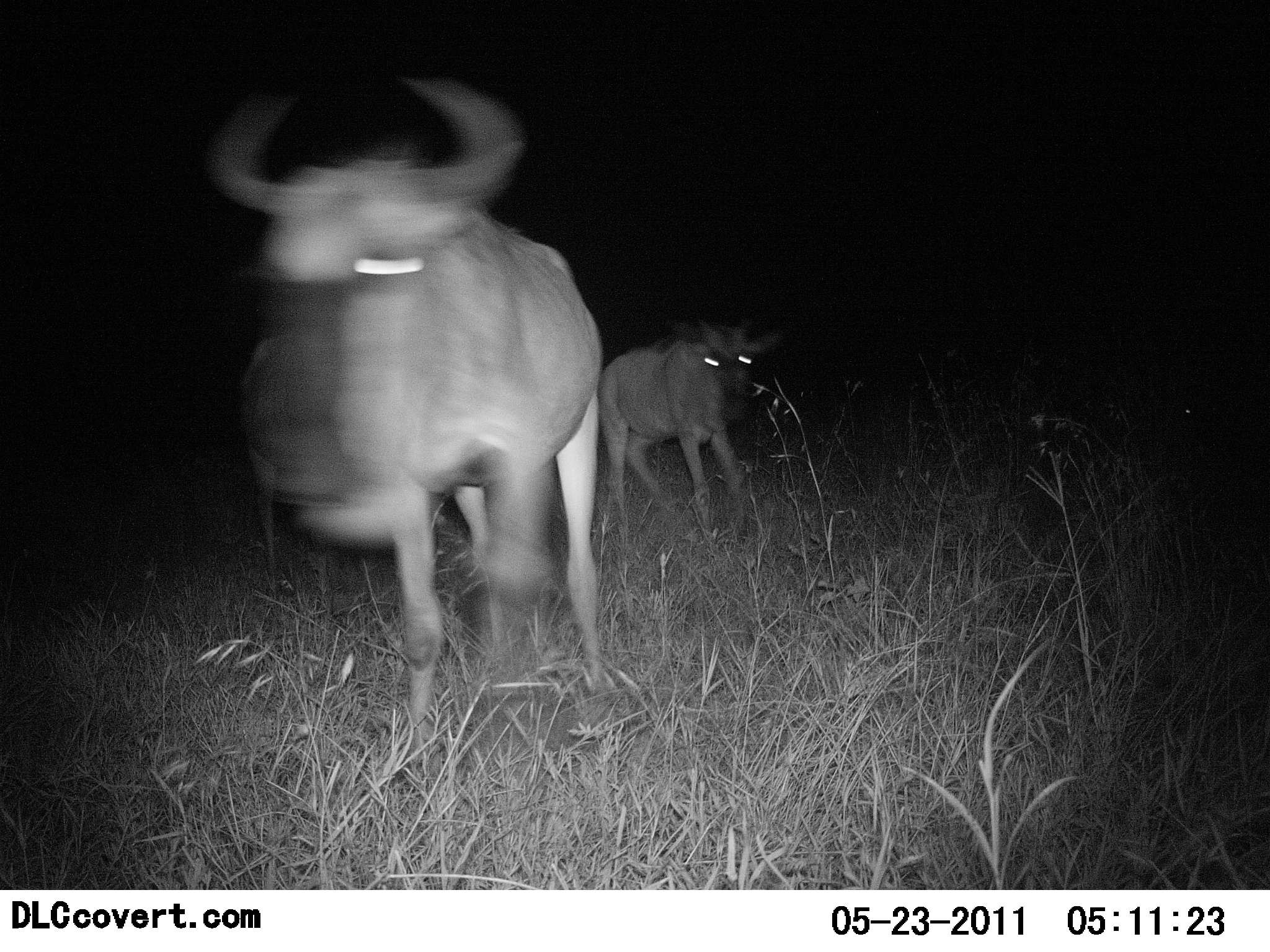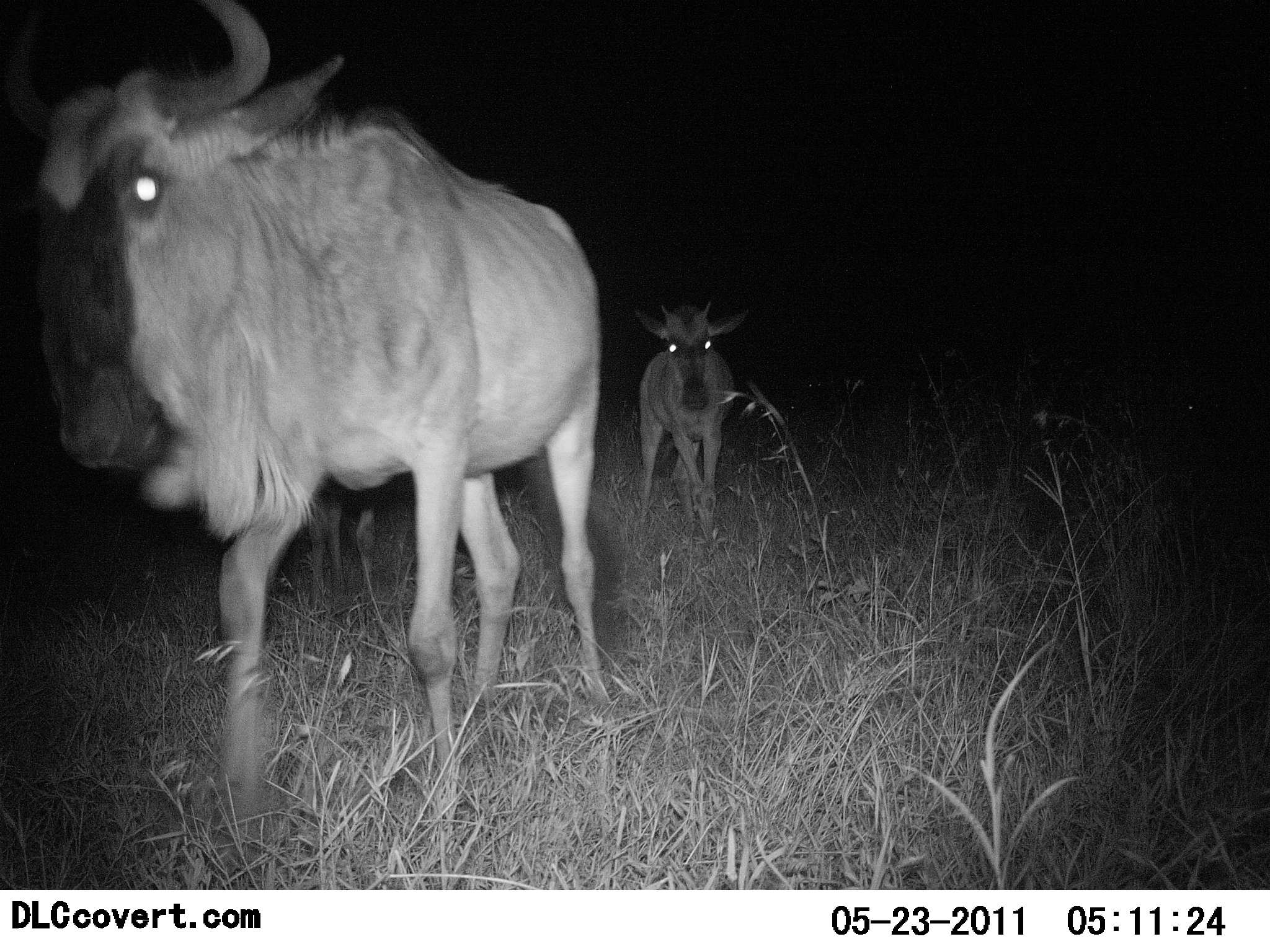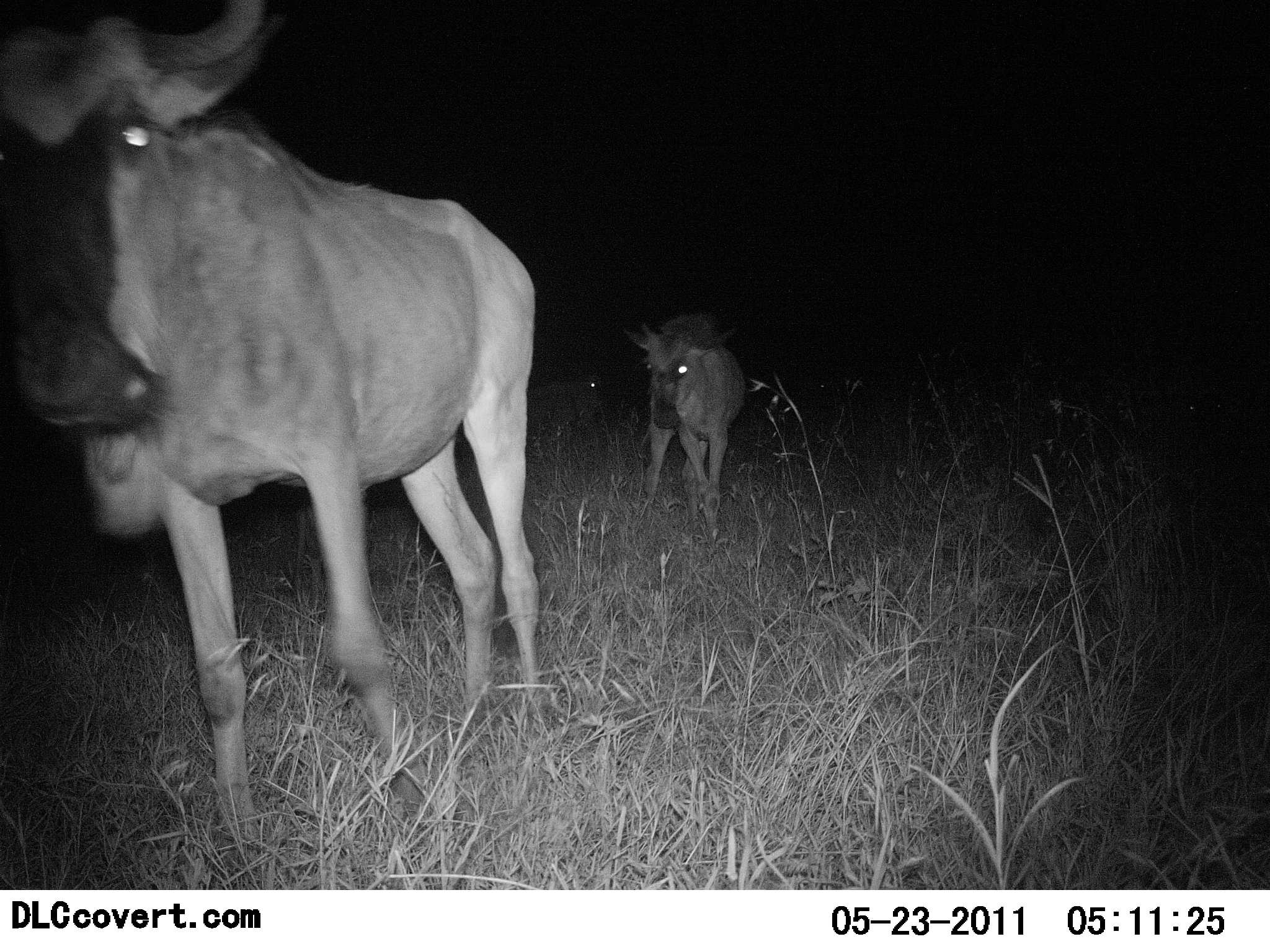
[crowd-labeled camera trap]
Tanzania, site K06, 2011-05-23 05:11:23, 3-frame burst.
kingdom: Animalia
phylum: Chordata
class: Mammalia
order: Artiodactyla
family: Bovidae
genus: Connochaetes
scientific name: Connochaetes taurinus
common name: blue wildebeest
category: wildebeest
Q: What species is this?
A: Wildebeest (blue wildebeest) (Connochaetes taurinus).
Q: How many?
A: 2.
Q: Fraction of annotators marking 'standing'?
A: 0%.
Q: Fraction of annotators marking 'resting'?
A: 0%.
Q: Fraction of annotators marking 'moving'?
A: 100%.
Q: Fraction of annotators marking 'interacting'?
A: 0%.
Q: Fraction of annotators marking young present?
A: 10%.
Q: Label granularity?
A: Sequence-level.